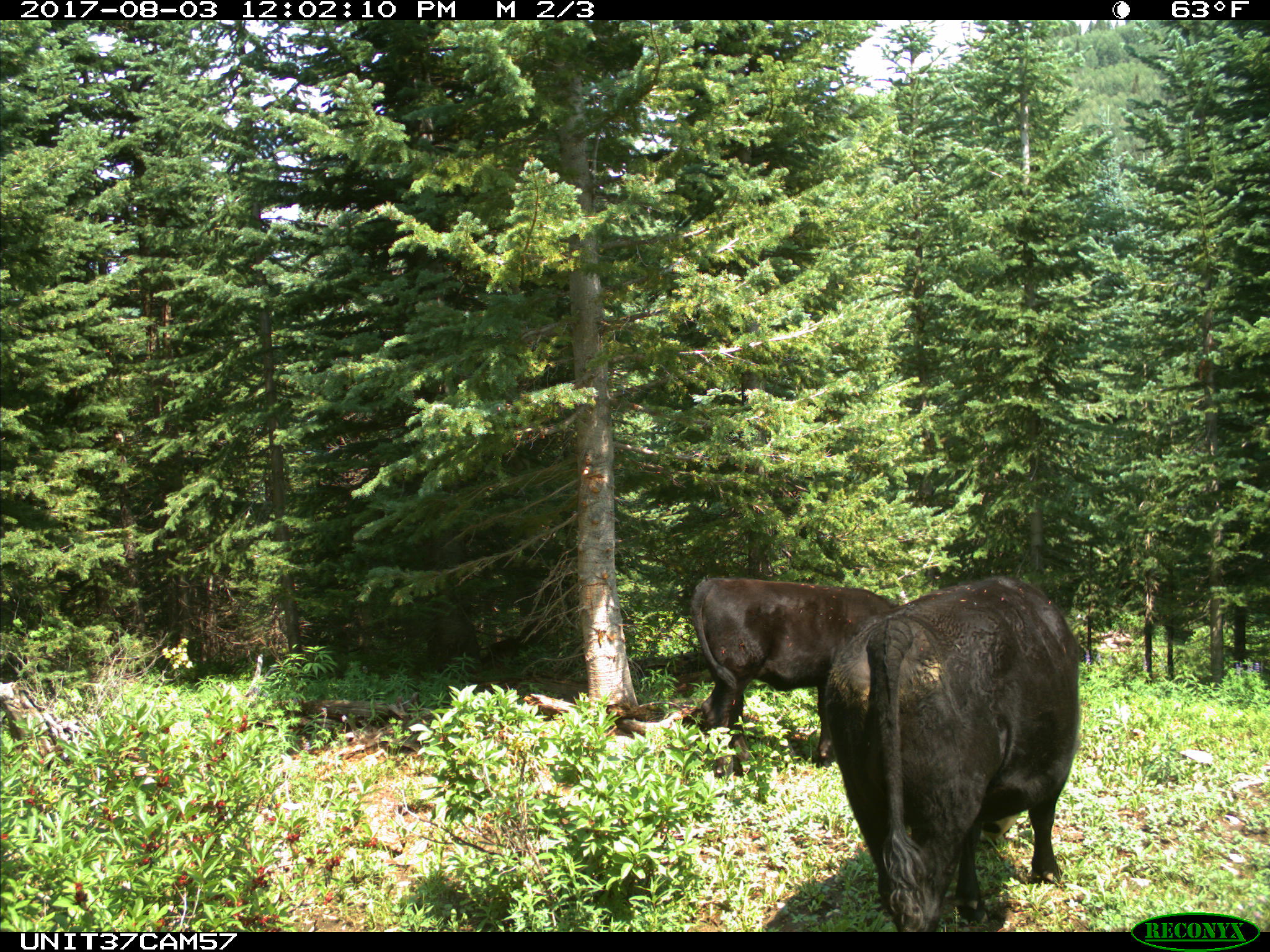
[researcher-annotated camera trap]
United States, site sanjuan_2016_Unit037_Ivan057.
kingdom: Animalia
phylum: Chordata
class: Mammalia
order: Artiodactyla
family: Bovidae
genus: Bos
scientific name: Bos taurus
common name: domestic cow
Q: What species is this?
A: Bos taurus (domestic cow).